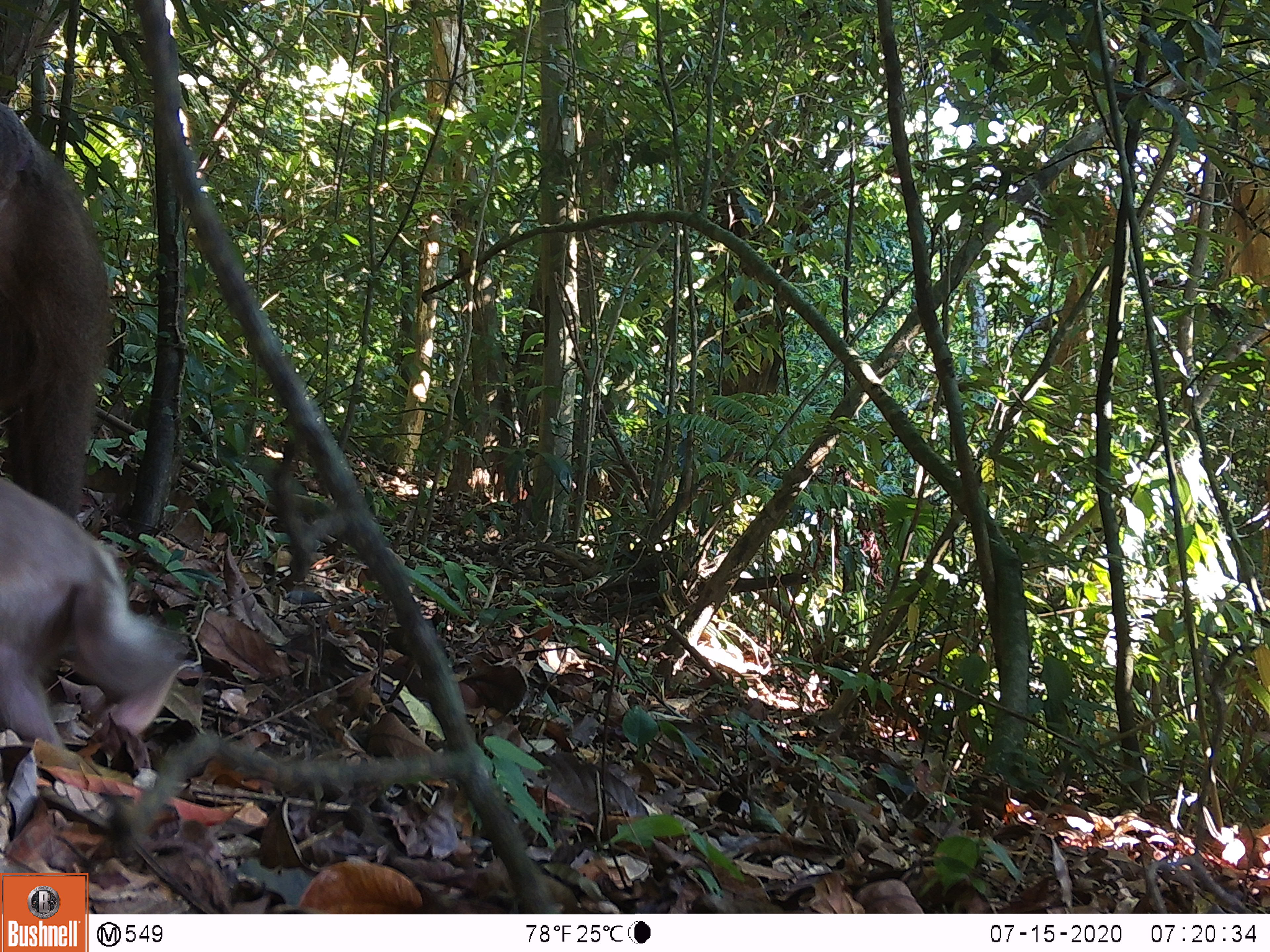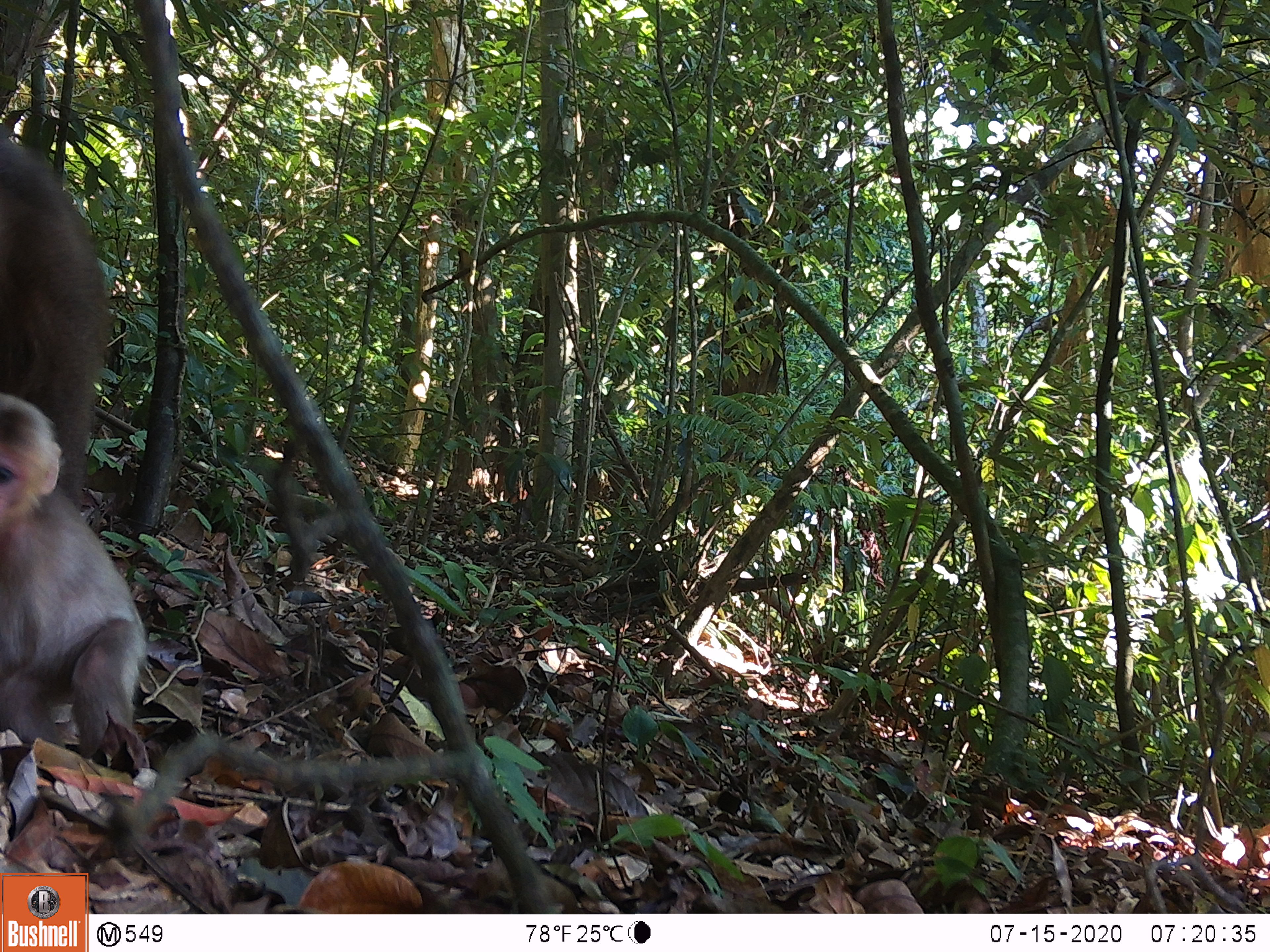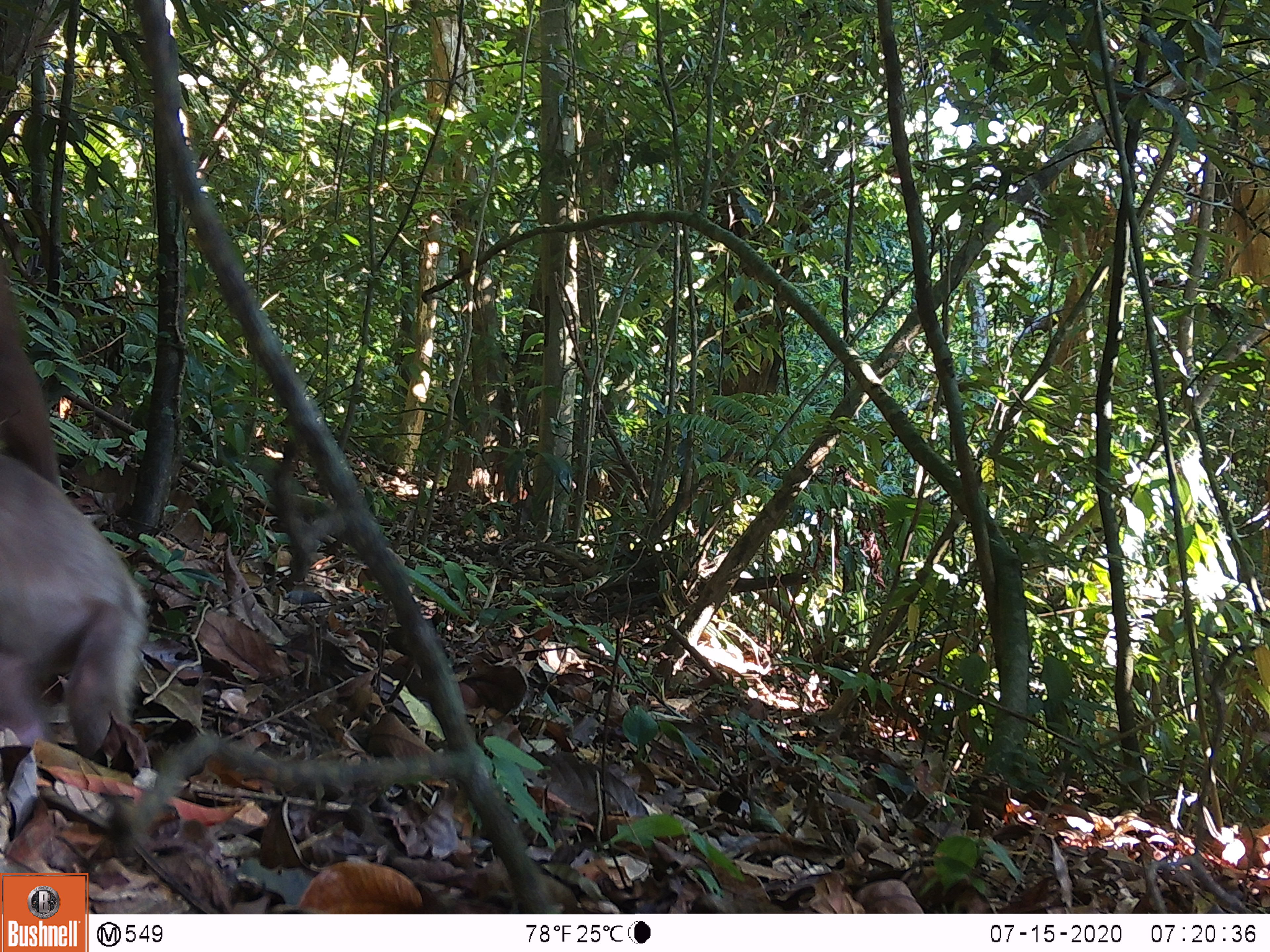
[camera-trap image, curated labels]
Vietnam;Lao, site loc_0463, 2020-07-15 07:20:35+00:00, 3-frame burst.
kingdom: Animalia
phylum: Chordata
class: Mammalia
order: Primates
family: Cercopithecidae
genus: Macaca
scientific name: Macaca arctoides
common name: stump-tailed macaque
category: stump tailed macaque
Stump tailed macaque (stump-tailed macaque) (Macaca arctoides). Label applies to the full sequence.